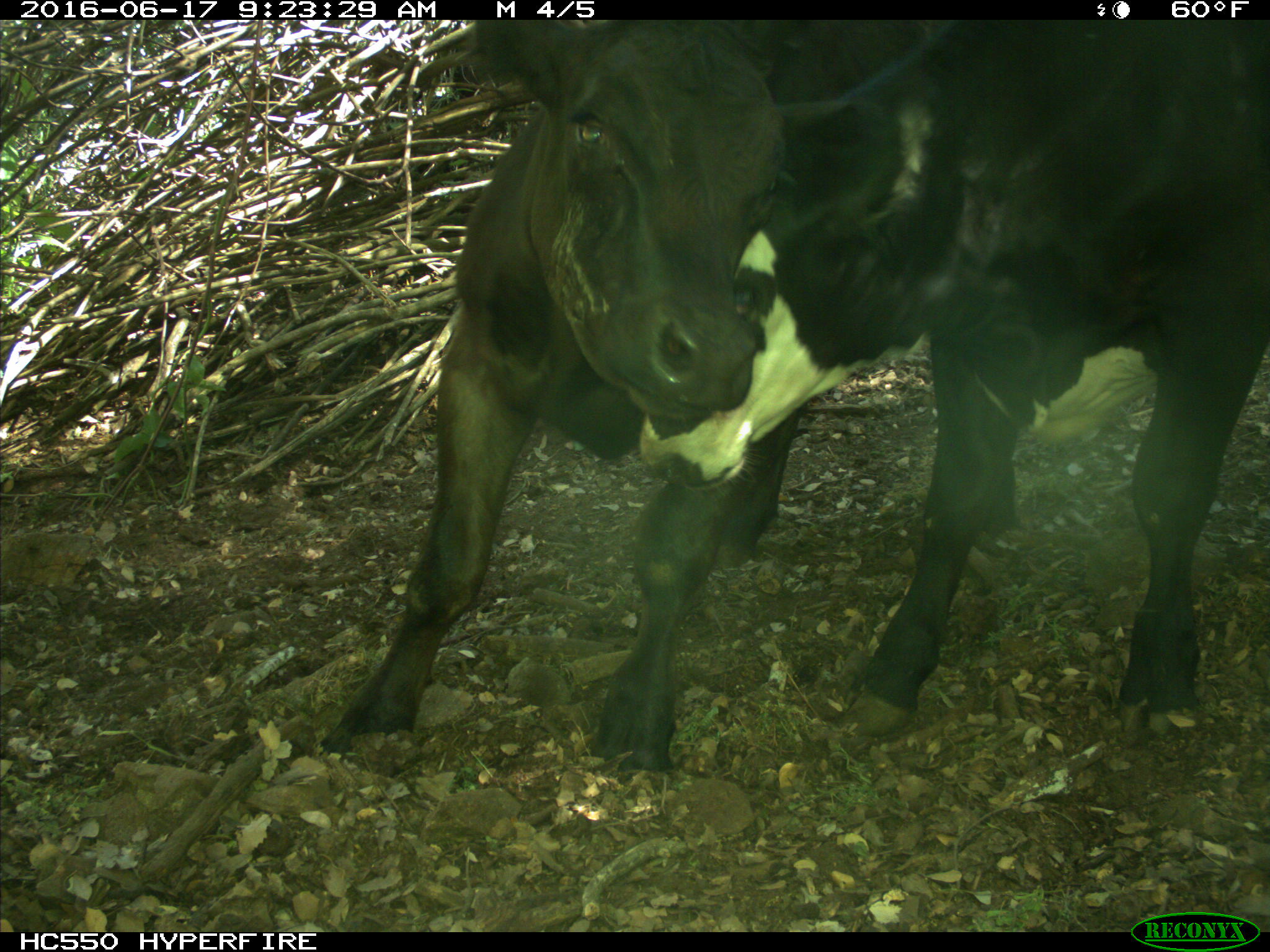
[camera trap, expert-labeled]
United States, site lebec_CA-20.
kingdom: Animalia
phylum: Chordata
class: Mammalia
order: Artiodactyla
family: Bovidae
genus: Bos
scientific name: Bos taurus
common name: domestic cow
Bos taurus (domestic cow).